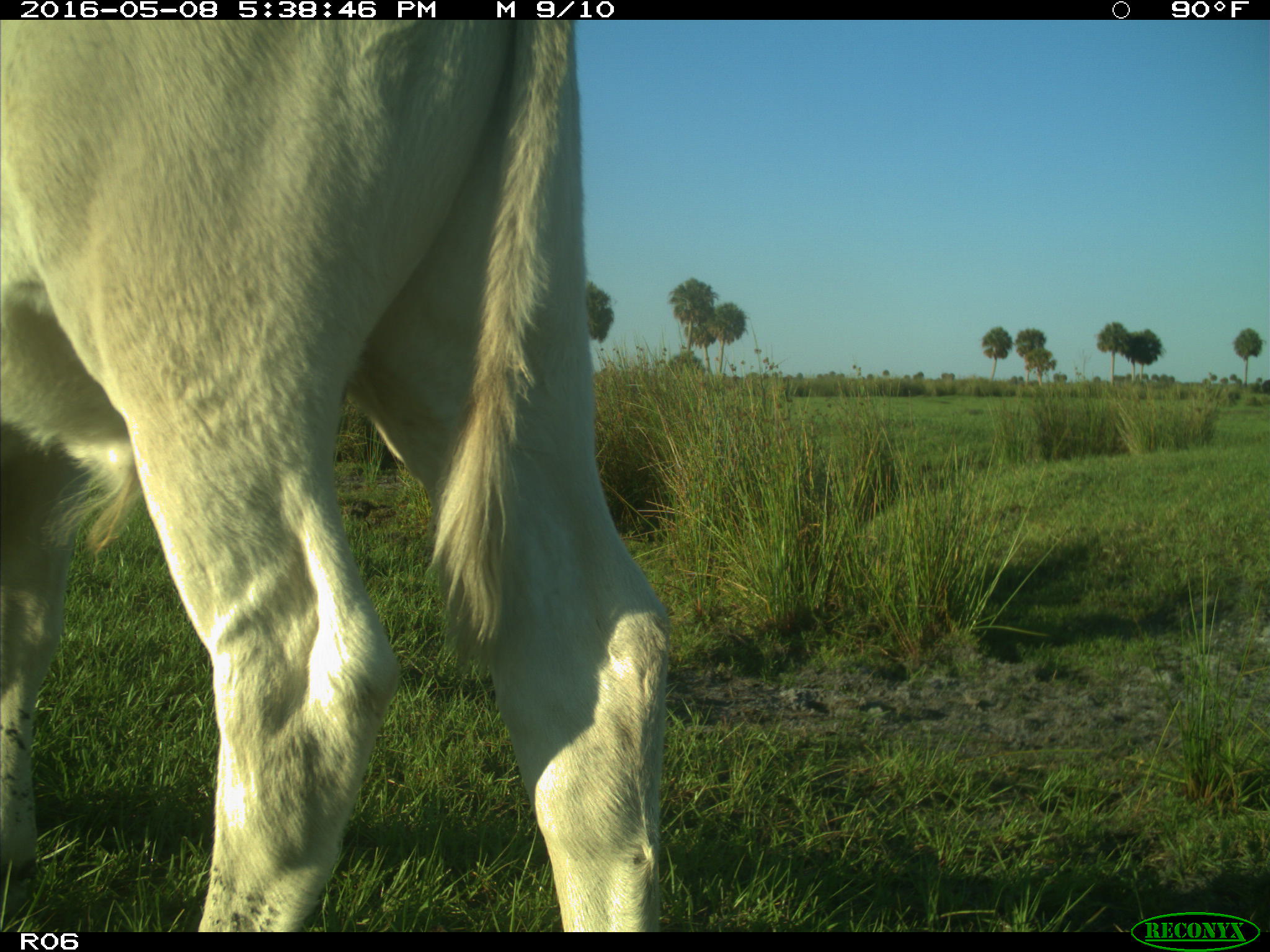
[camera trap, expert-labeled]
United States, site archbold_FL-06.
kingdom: Animalia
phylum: Chordata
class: Mammalia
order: Artiodactyla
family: Bovidae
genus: Bos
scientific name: Bos taurus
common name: domestic cow